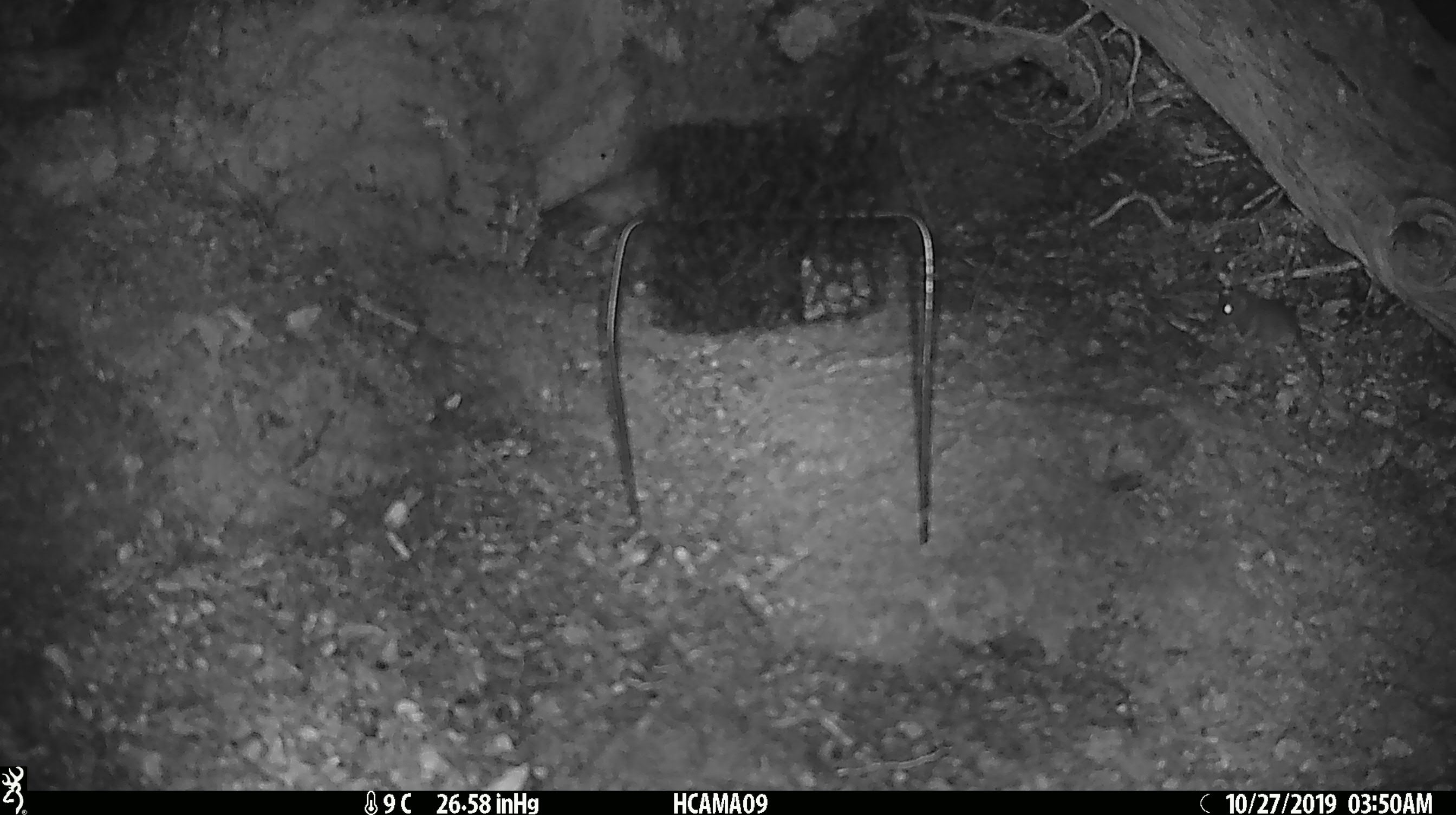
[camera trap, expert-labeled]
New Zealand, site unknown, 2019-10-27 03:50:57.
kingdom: Animalia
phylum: Chordata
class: Mammalia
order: Rodentia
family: Muridae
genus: Mus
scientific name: Mus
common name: mouse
Mouse (Mus).